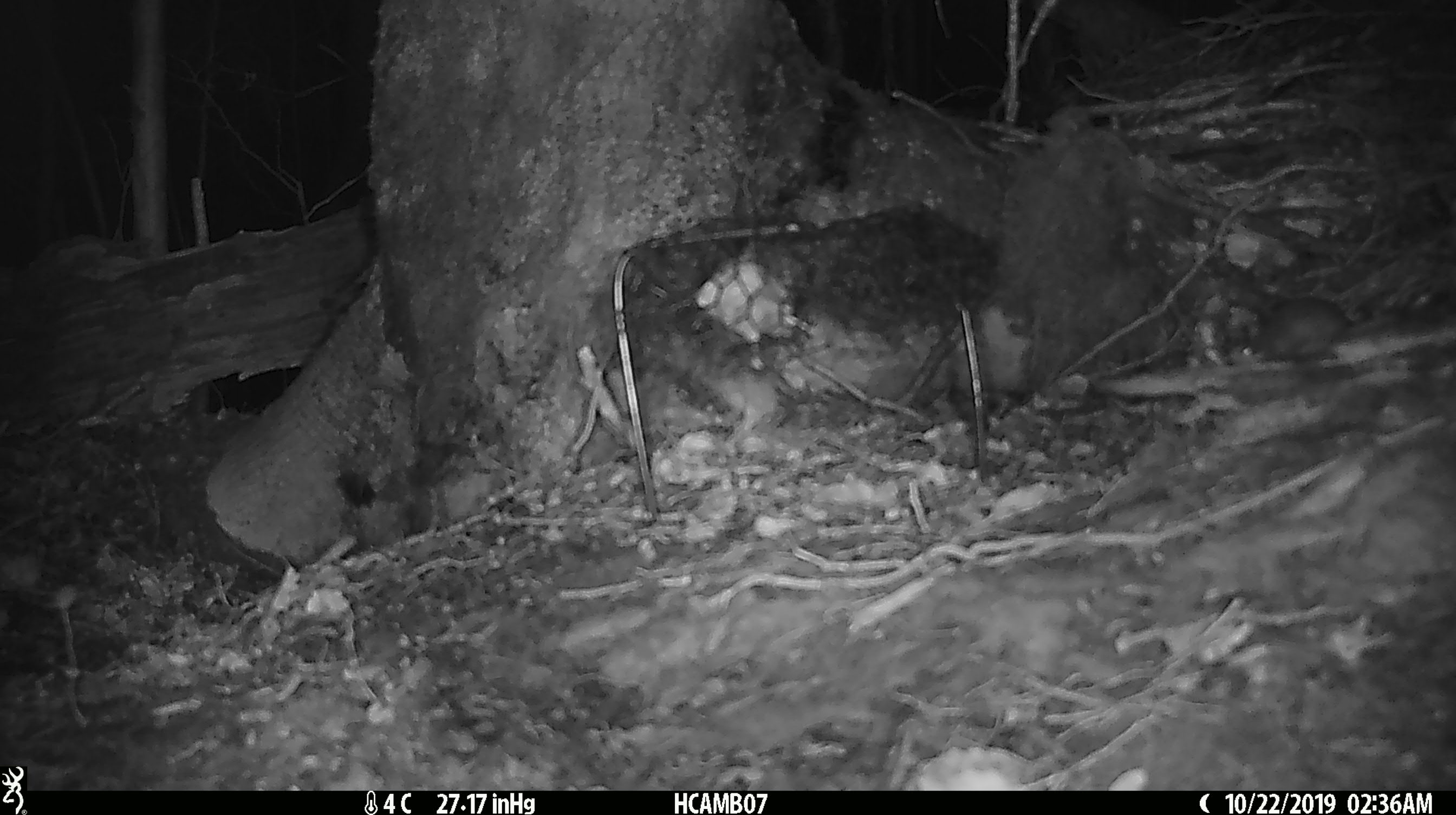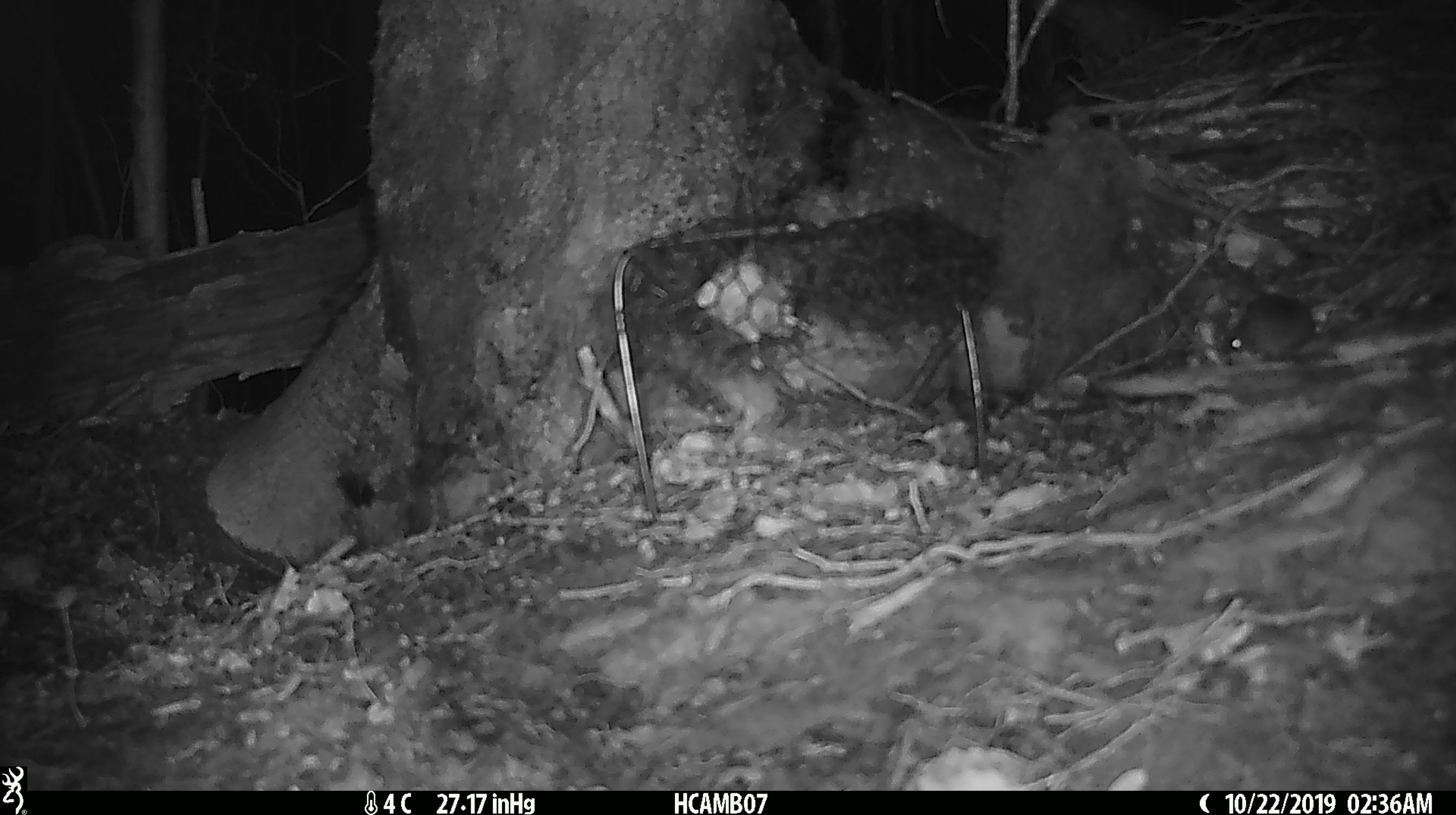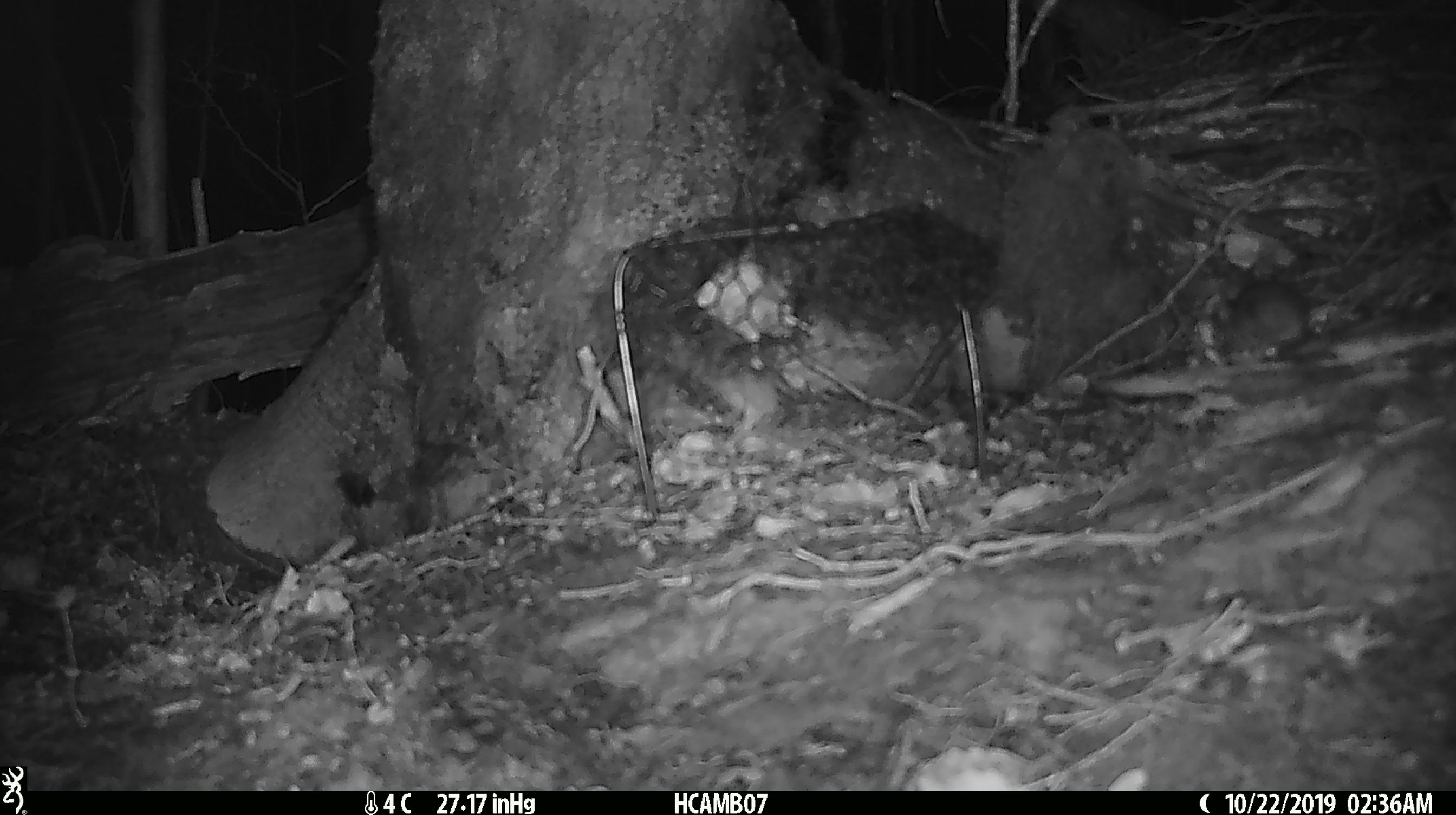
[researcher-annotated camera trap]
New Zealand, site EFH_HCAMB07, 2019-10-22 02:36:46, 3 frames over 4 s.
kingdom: Animalia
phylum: Chordata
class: Mammalia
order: Rodentia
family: Muridae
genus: Mus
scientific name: Mus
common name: mouse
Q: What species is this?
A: Mouse (Mus).